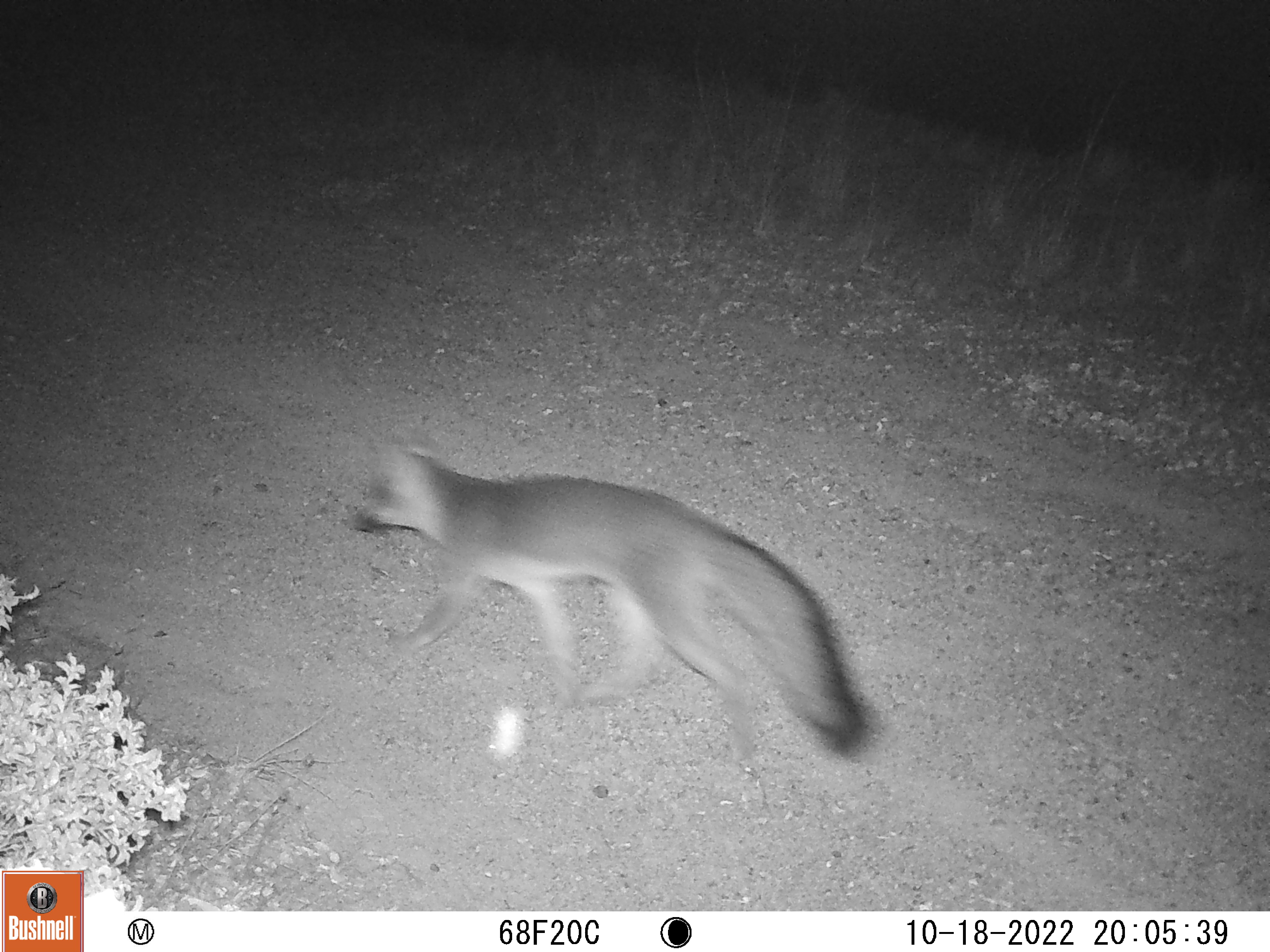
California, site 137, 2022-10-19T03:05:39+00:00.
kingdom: Animalia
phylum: Chordata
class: Mammalia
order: Carnivora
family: Canidae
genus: Urocyon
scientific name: Urocyon cinereoargenteus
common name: gray fox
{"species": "gray fox (Urocyon cinereoargenteus)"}